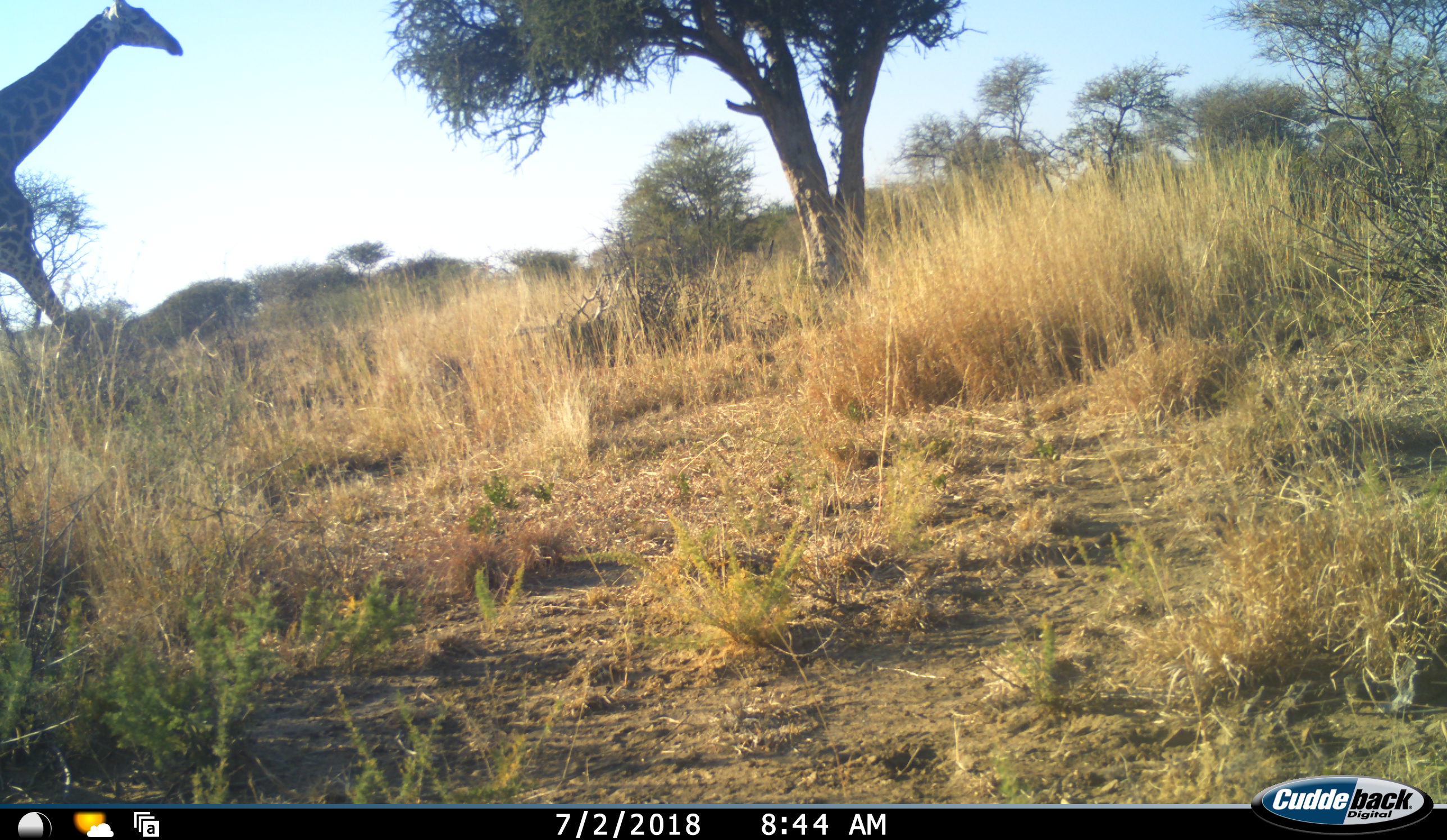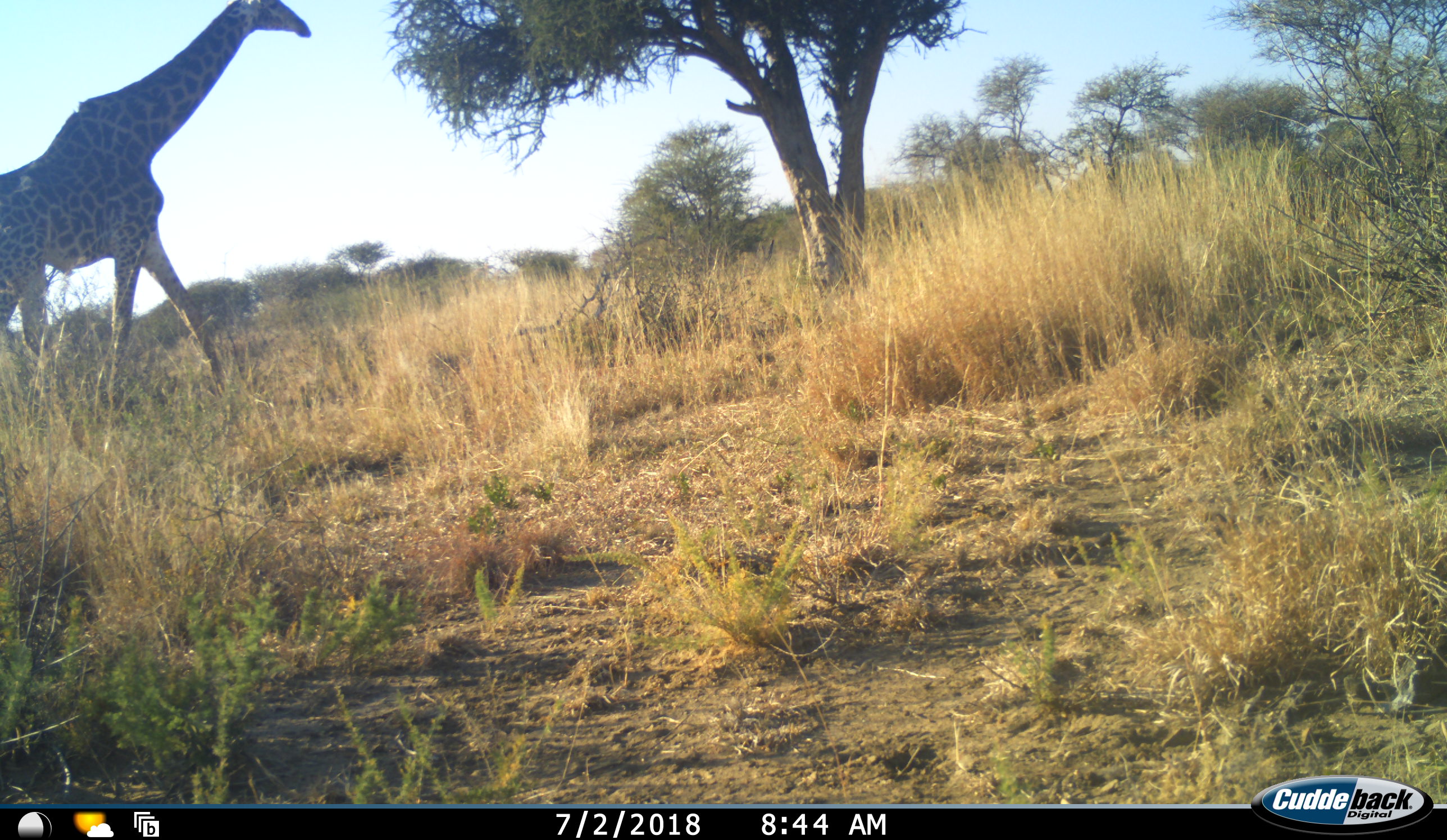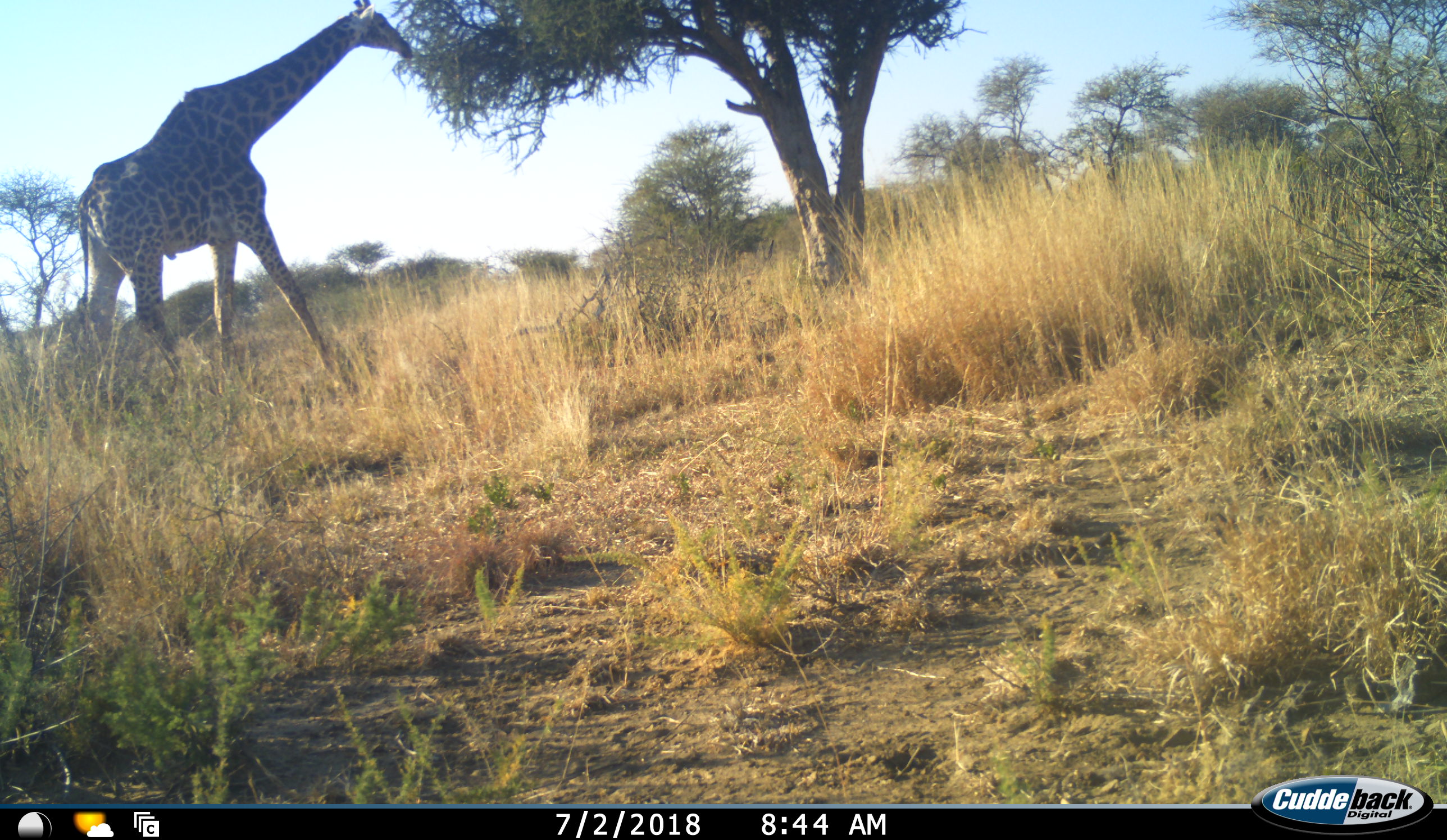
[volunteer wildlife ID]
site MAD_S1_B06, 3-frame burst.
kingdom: Animalia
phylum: Chordata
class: Mammalia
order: Artiodactyla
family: Giraffidae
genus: Giraffa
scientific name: Giraffa camelopardalis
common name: giraffe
Giraffe (Giraffa camelopardalis), count 1. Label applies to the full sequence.